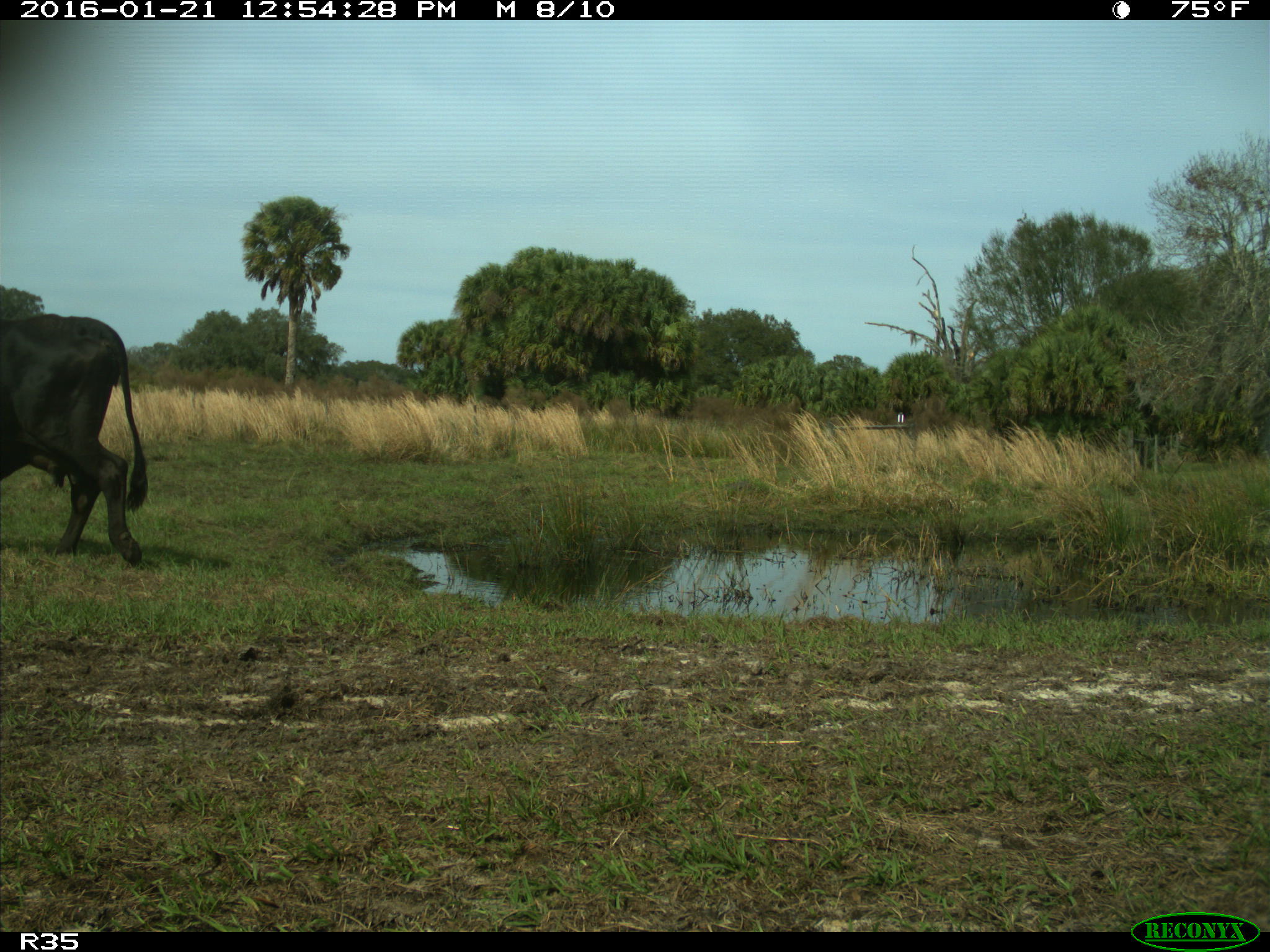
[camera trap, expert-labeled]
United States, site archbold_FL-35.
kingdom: Animalia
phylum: Chordata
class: Mammalia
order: Artiodactyla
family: Bovidae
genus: Bos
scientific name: Bos taurus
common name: domestic cow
Bos taurus (domestic cow).